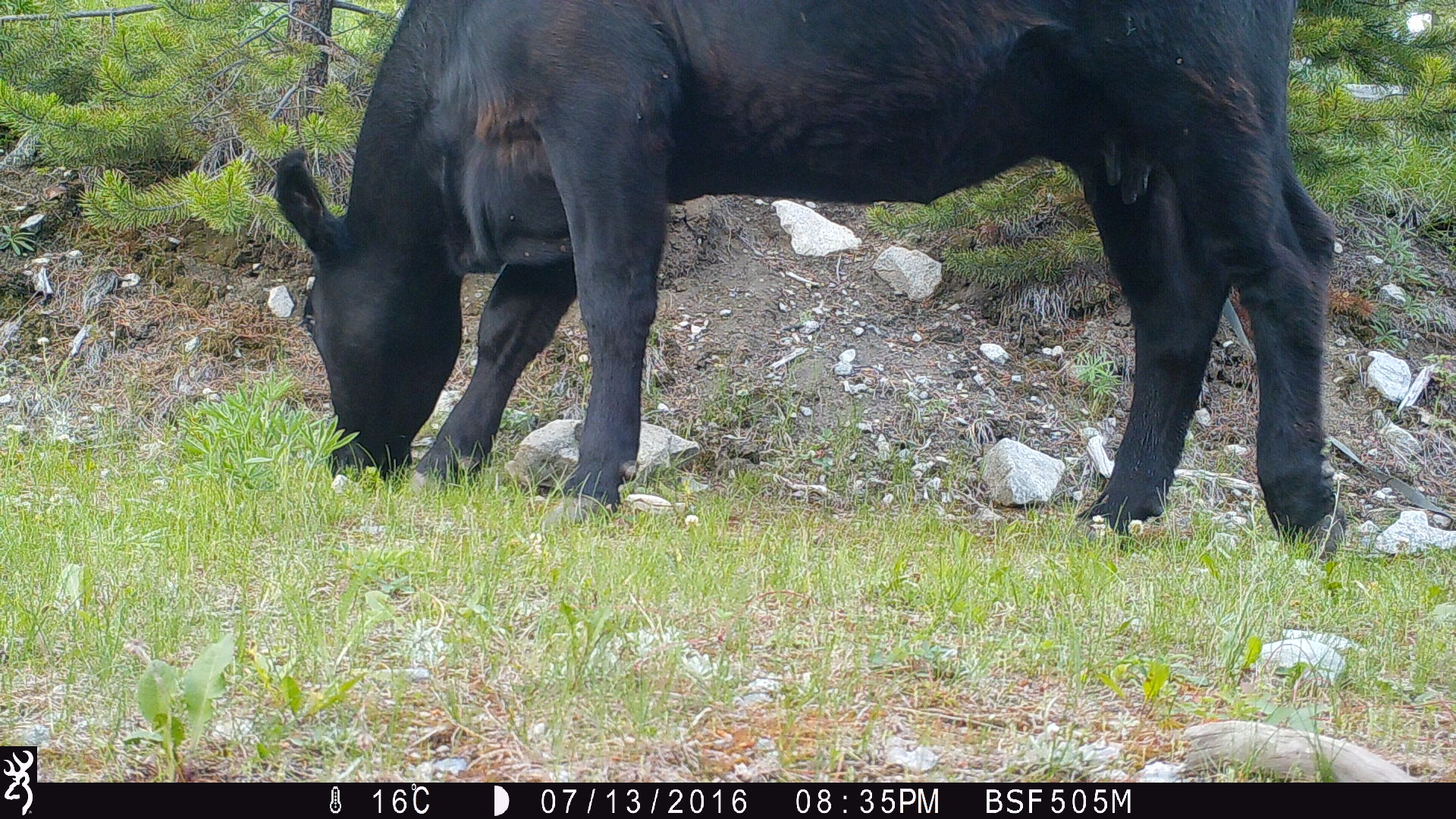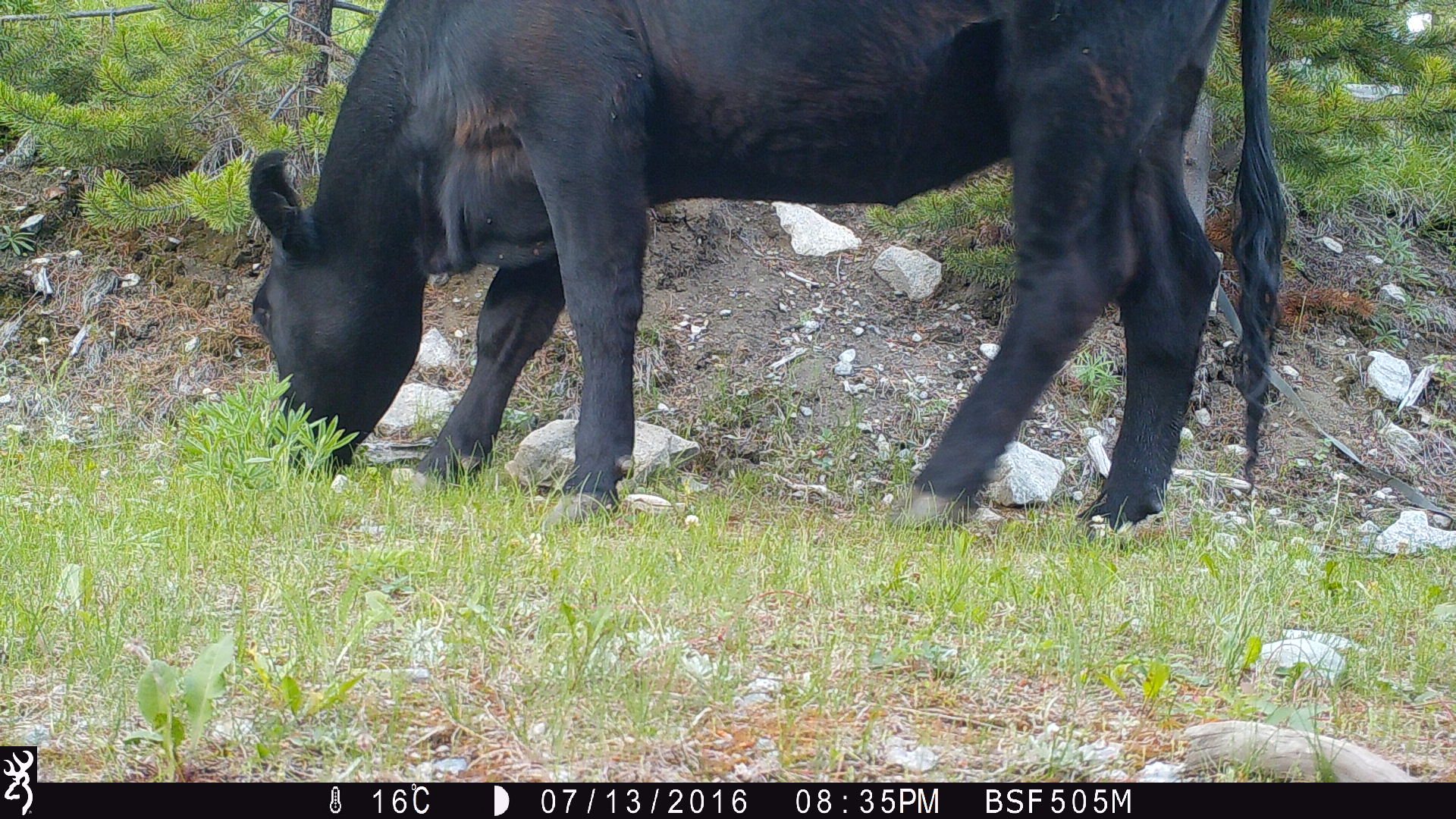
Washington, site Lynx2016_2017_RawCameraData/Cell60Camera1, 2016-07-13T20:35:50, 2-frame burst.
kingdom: Animalia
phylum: Chordata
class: Mammalia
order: Artiodactyla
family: Bovidae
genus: Bos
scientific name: Bos taurus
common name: domestic cattle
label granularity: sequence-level